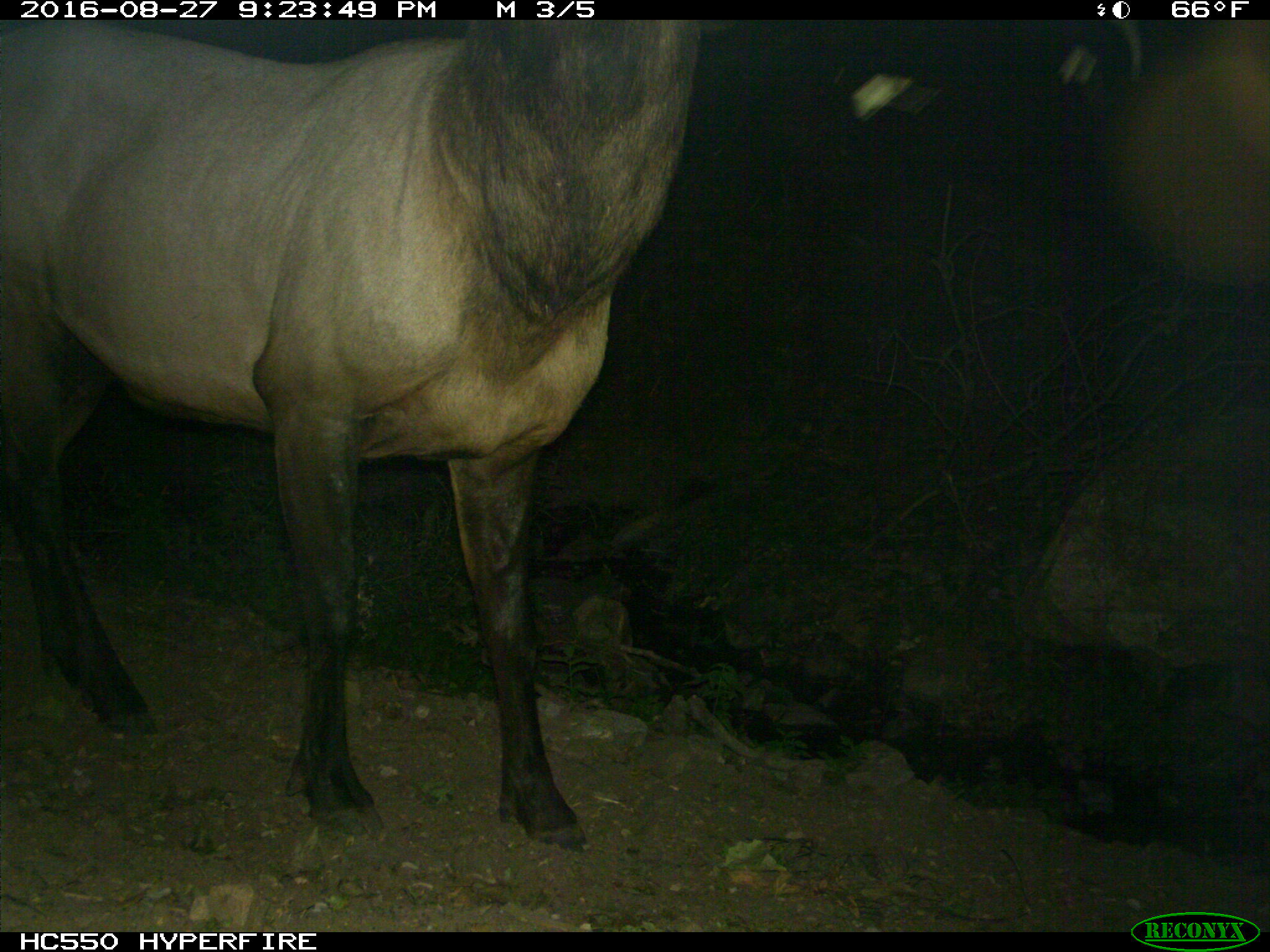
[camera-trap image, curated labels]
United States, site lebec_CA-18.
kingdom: Animalia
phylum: Chordata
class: Mammalia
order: Artiodactyla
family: Cervidae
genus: Cervus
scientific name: Cervus canadensis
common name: elk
Cervus canadensis (elk).